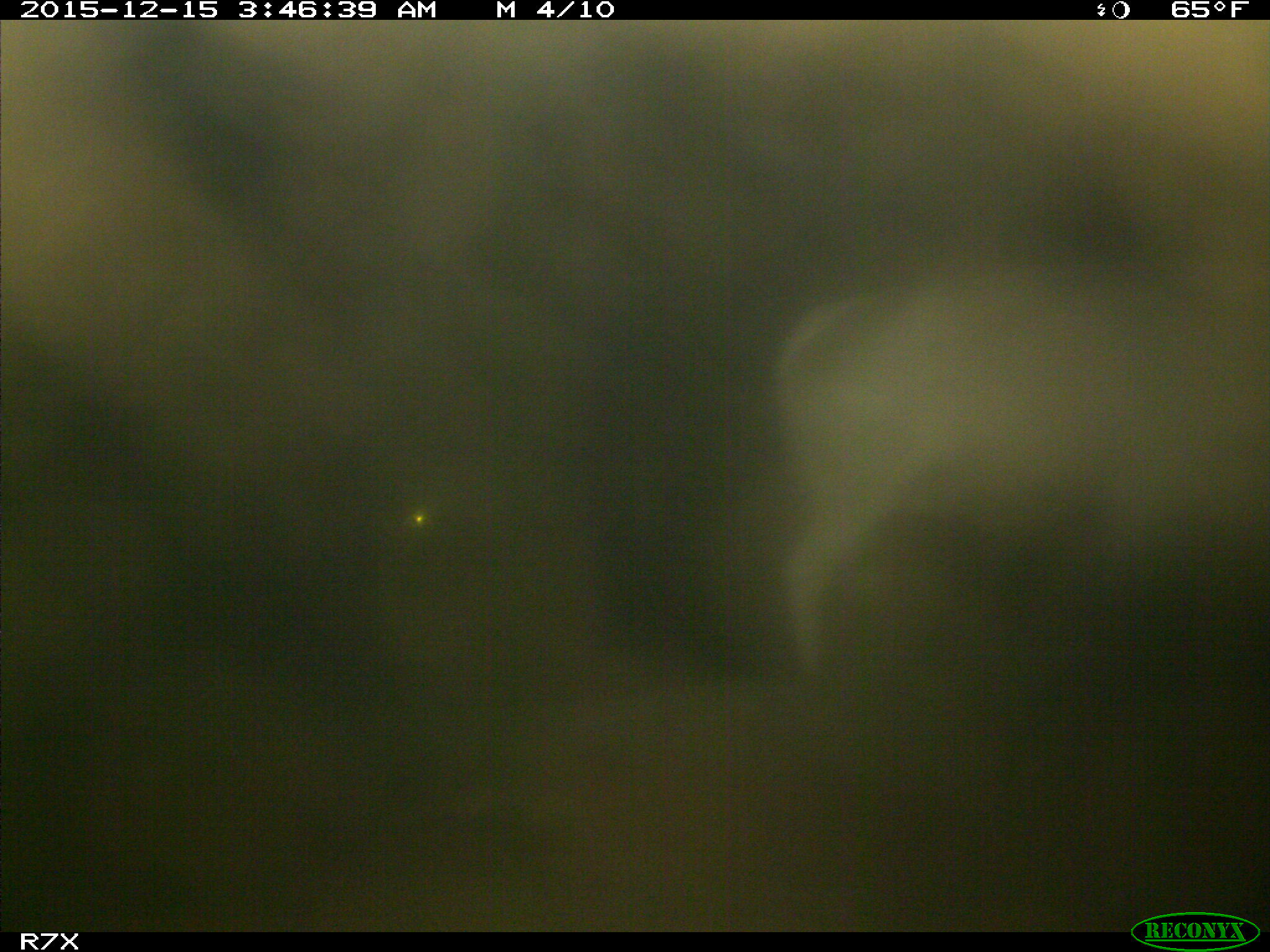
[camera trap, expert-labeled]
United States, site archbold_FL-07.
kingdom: Animalia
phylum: Chordata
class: Mammalia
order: Artiodactyla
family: Bovidae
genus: Bos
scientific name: Bos taurus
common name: domestic cow